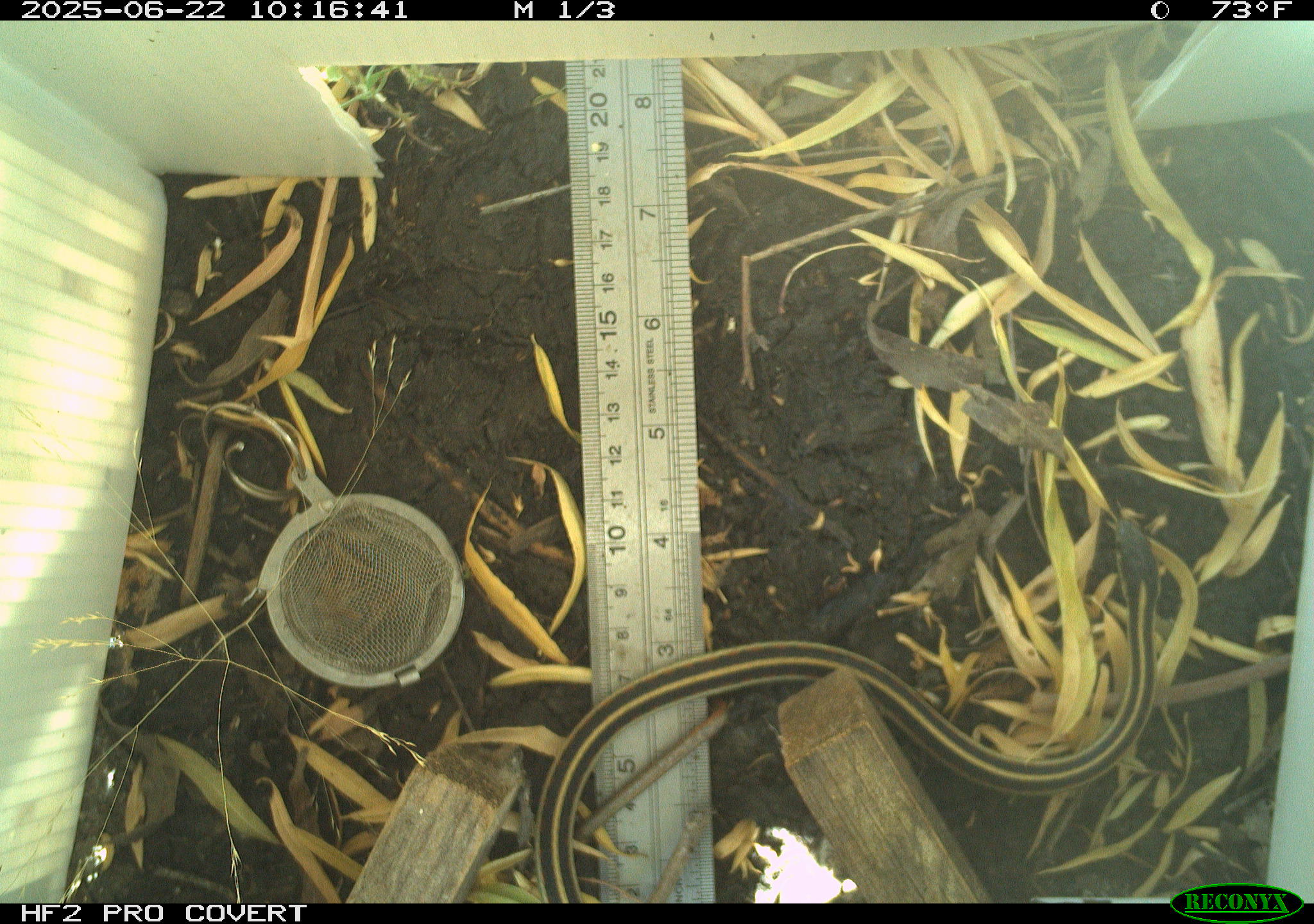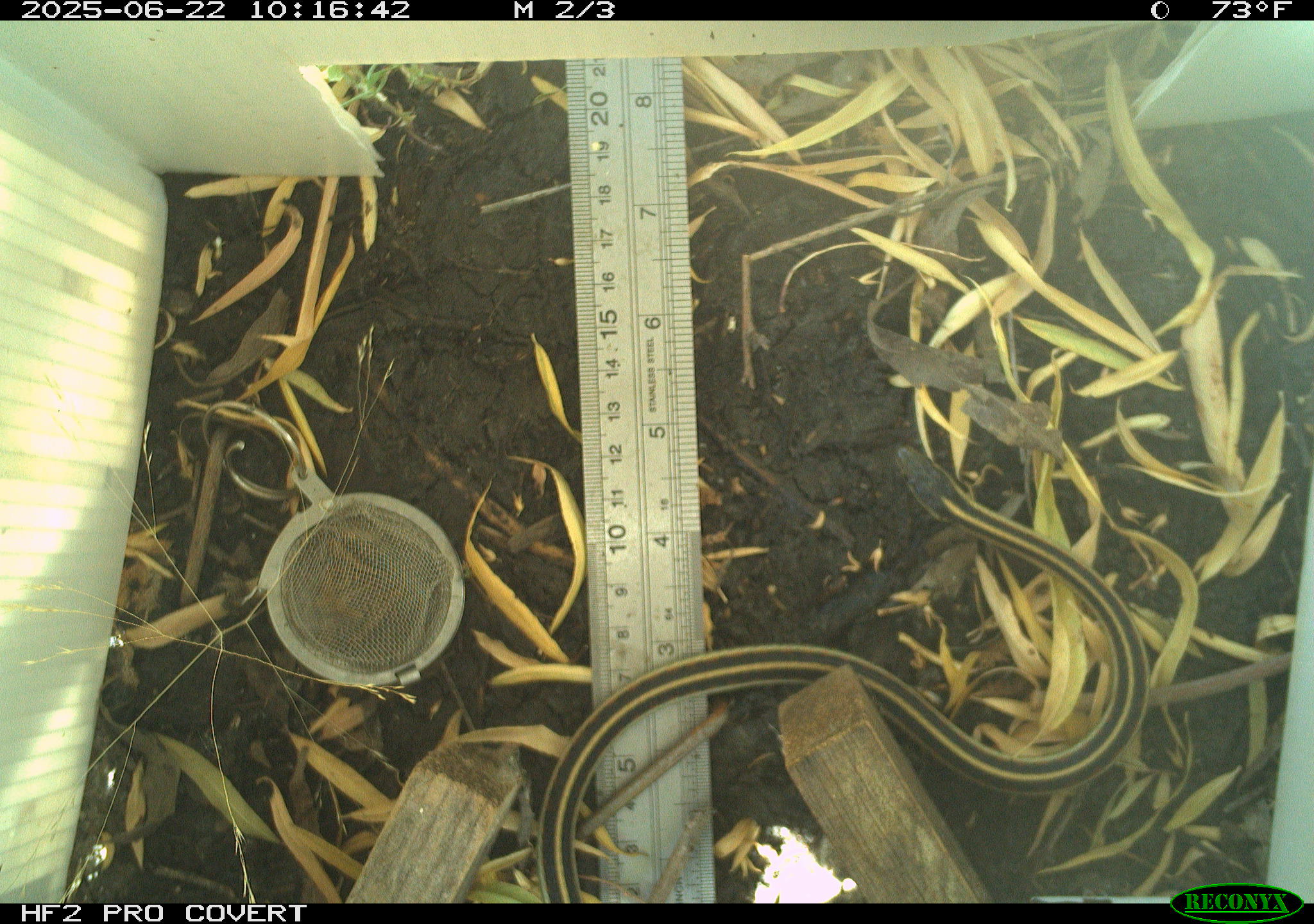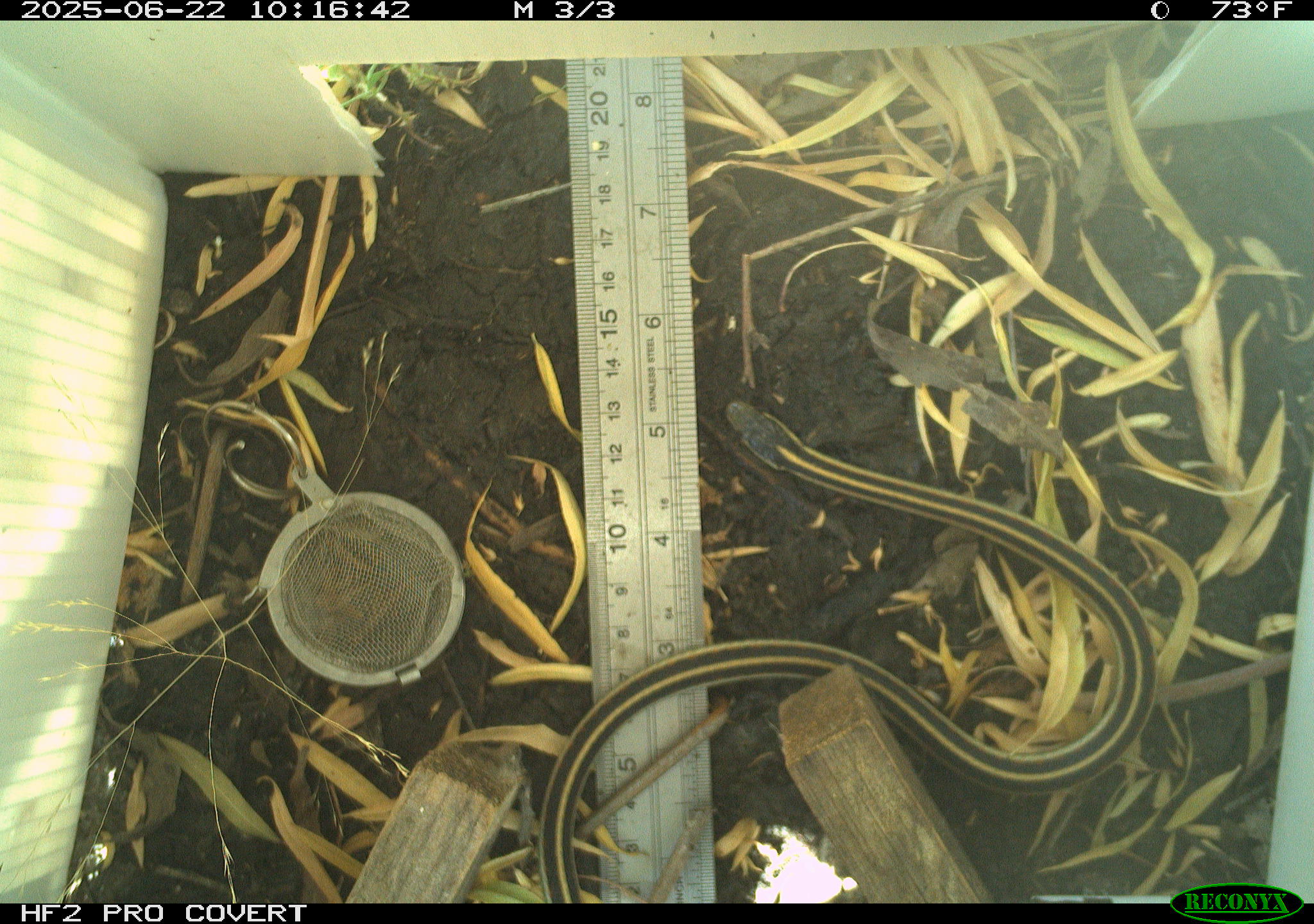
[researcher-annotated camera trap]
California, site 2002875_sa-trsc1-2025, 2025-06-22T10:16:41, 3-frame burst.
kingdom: Animalia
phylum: Chordata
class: Reptilia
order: Squamata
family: Colubridae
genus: Thamnophis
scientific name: Thamnophis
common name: american gartersnakes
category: thamnophis species